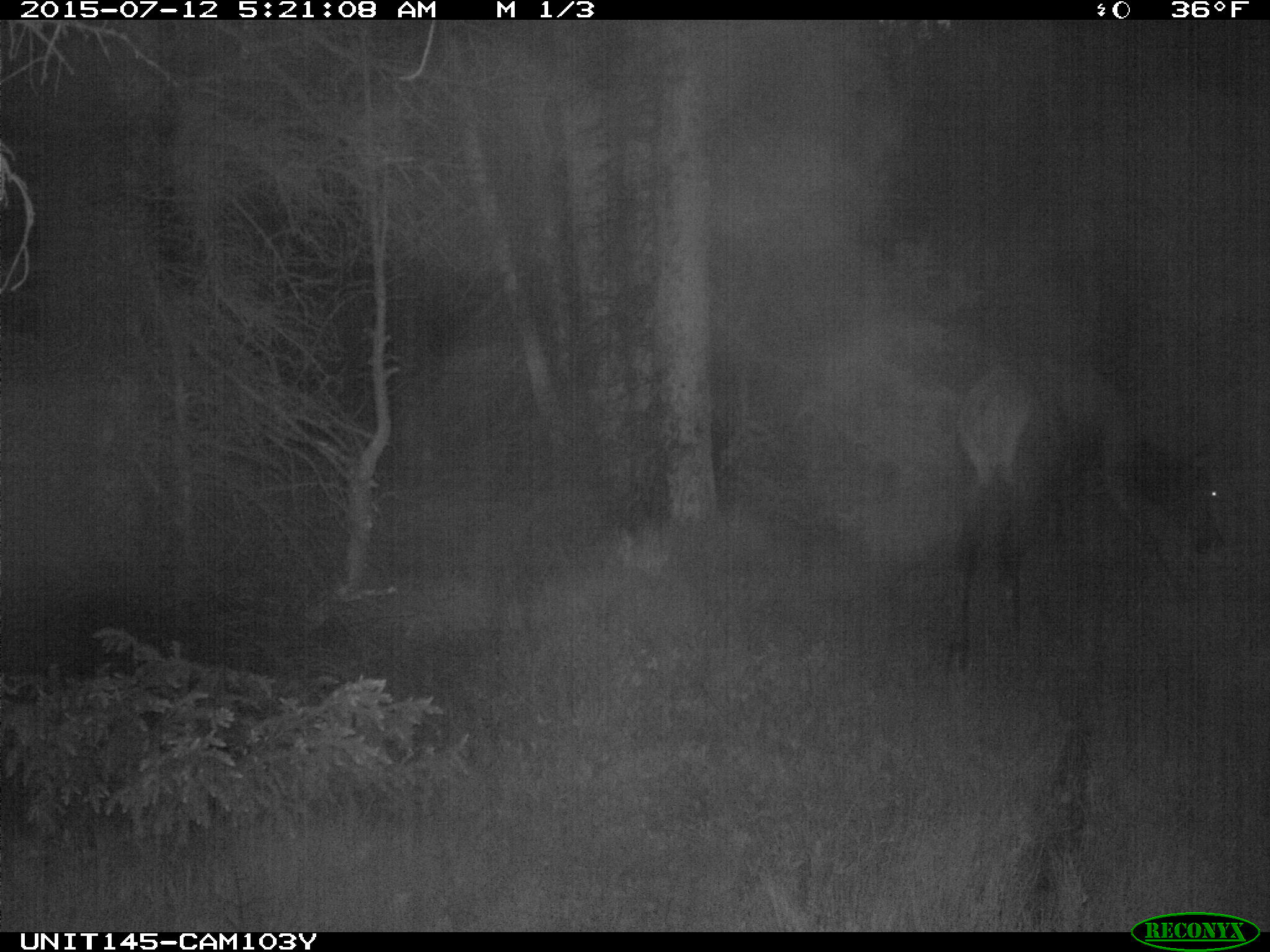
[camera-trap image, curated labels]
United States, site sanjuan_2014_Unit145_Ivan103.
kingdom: Animalia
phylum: Chordata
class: Mammalia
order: Artiodactyla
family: Cervidae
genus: Cervus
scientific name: Cervus elaphus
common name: red deer